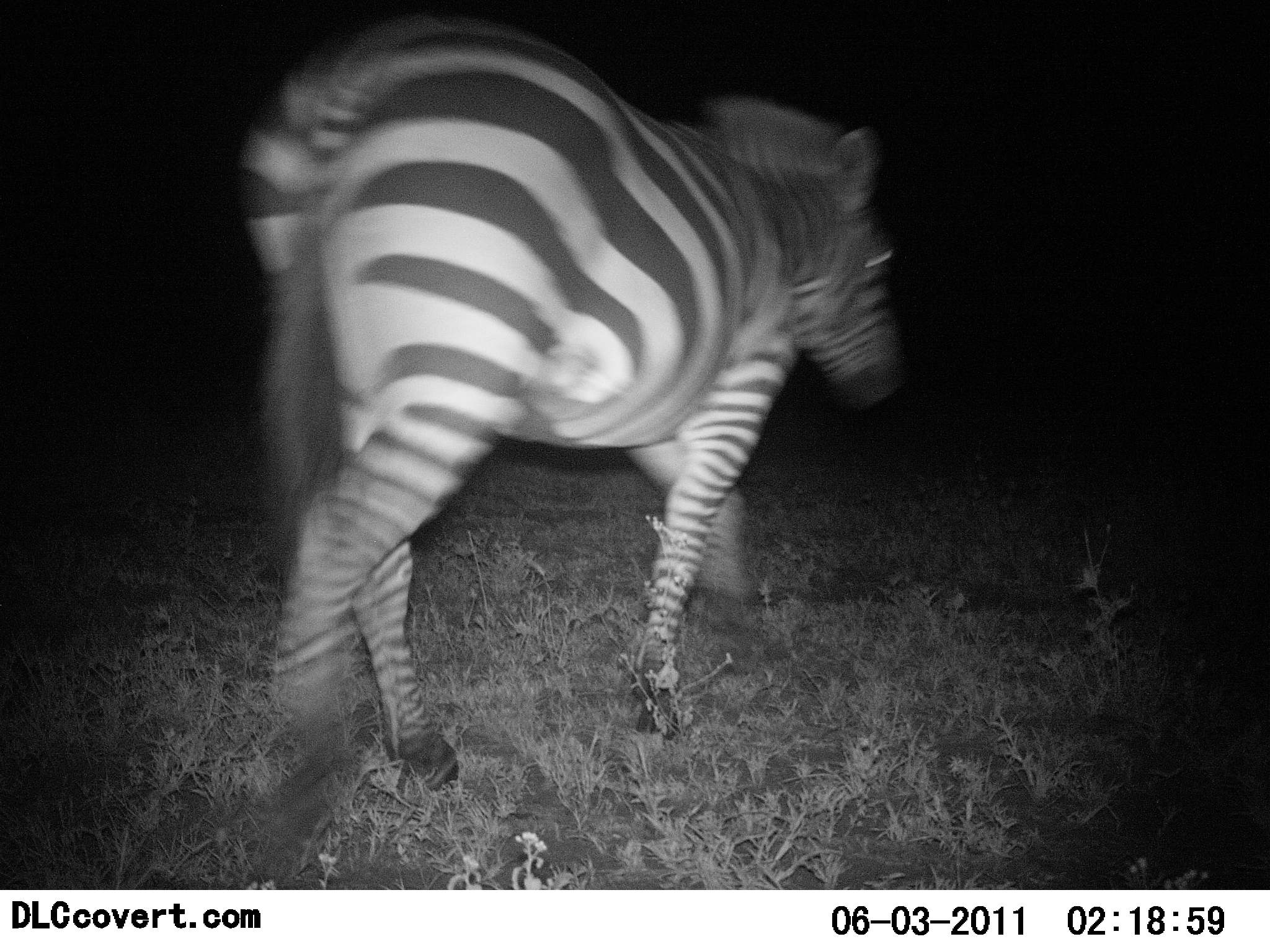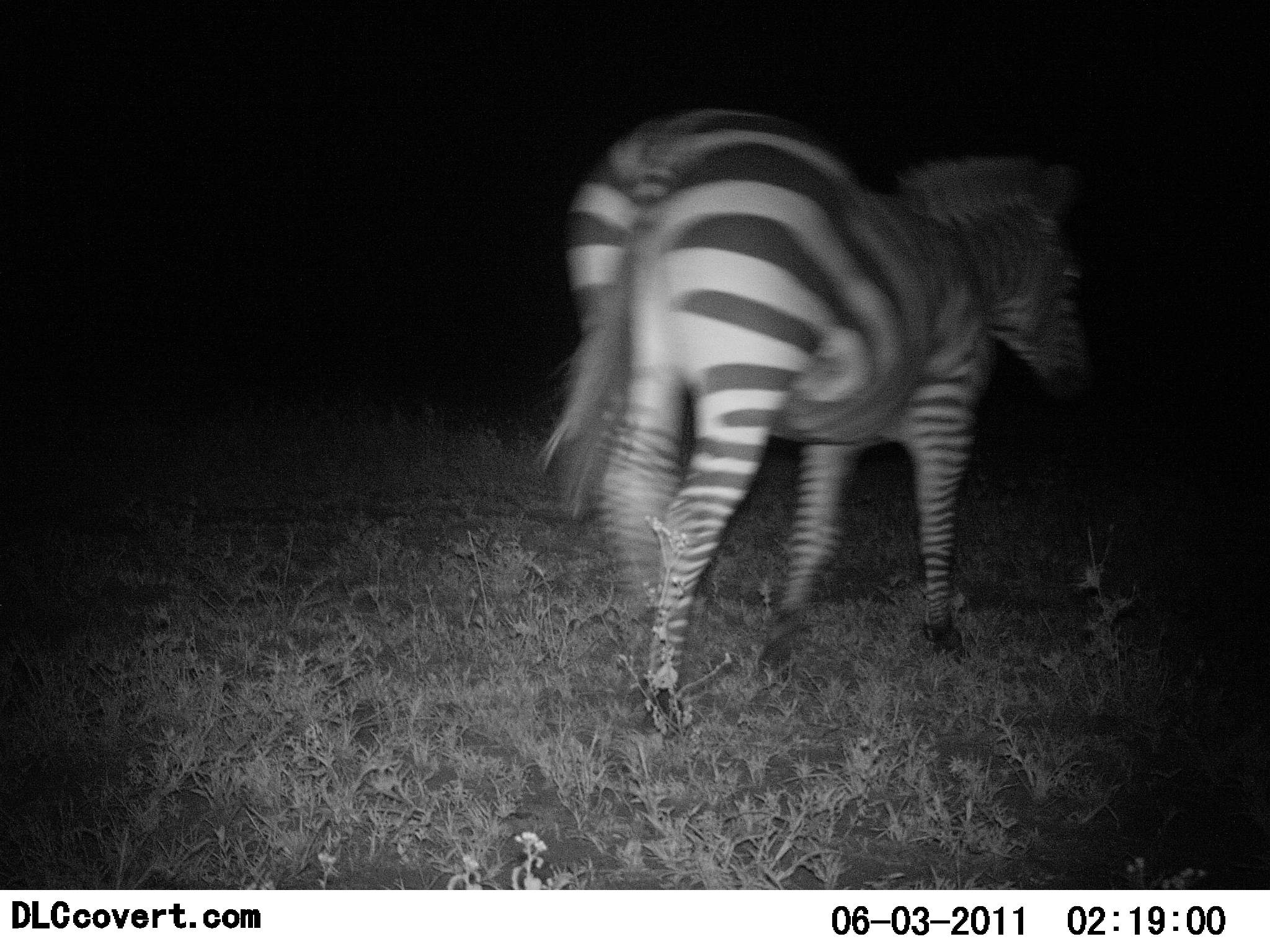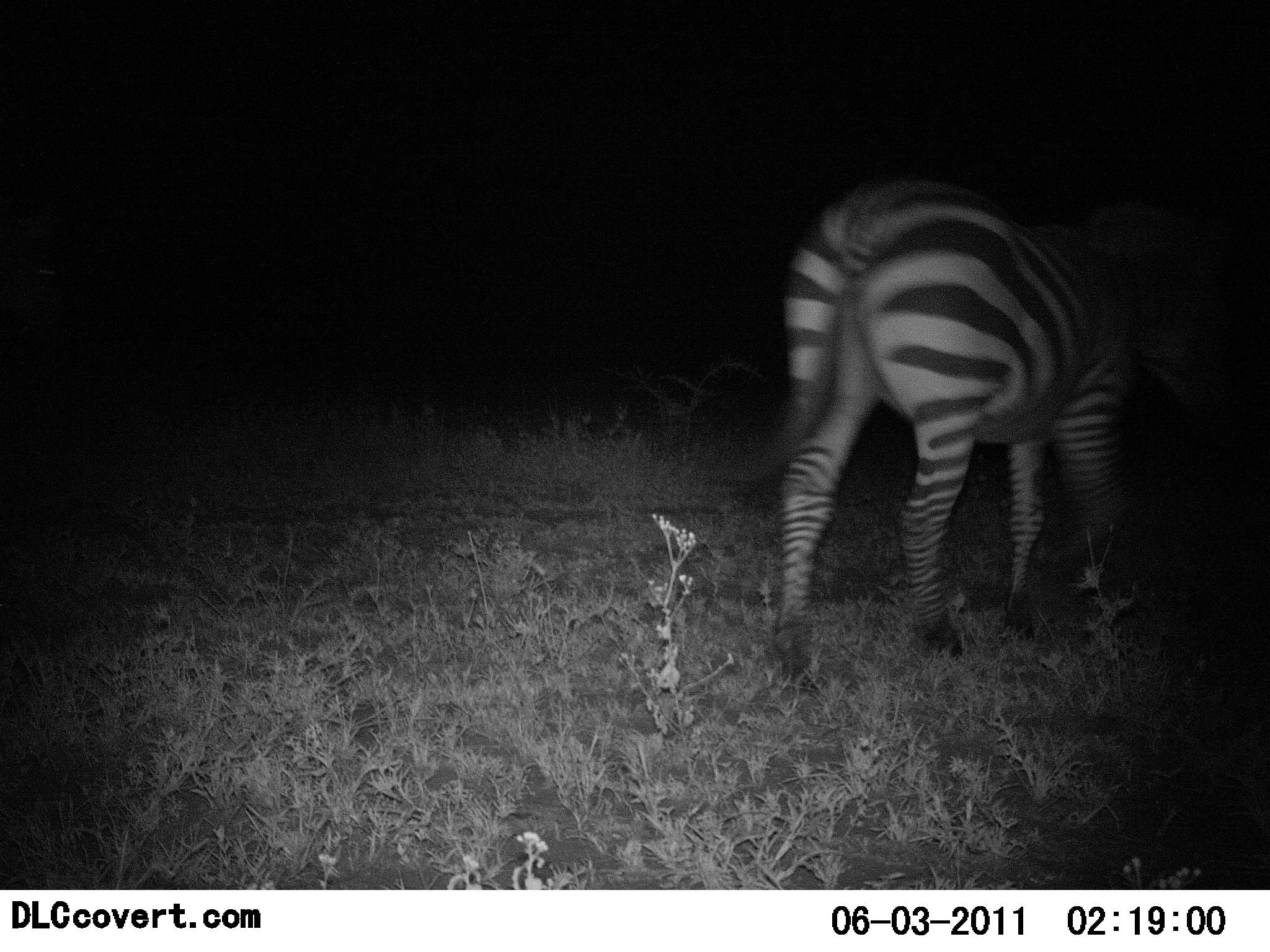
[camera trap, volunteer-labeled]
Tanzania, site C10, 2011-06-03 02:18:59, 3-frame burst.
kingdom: Animalia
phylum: Chordata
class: Mammalia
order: Perissodactyla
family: Equidae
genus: Equus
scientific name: Equus quagga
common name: plains zebra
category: zebra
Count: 1.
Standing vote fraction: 0%.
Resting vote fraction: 0%.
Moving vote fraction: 100%.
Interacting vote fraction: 0%.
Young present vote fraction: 0%.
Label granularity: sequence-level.